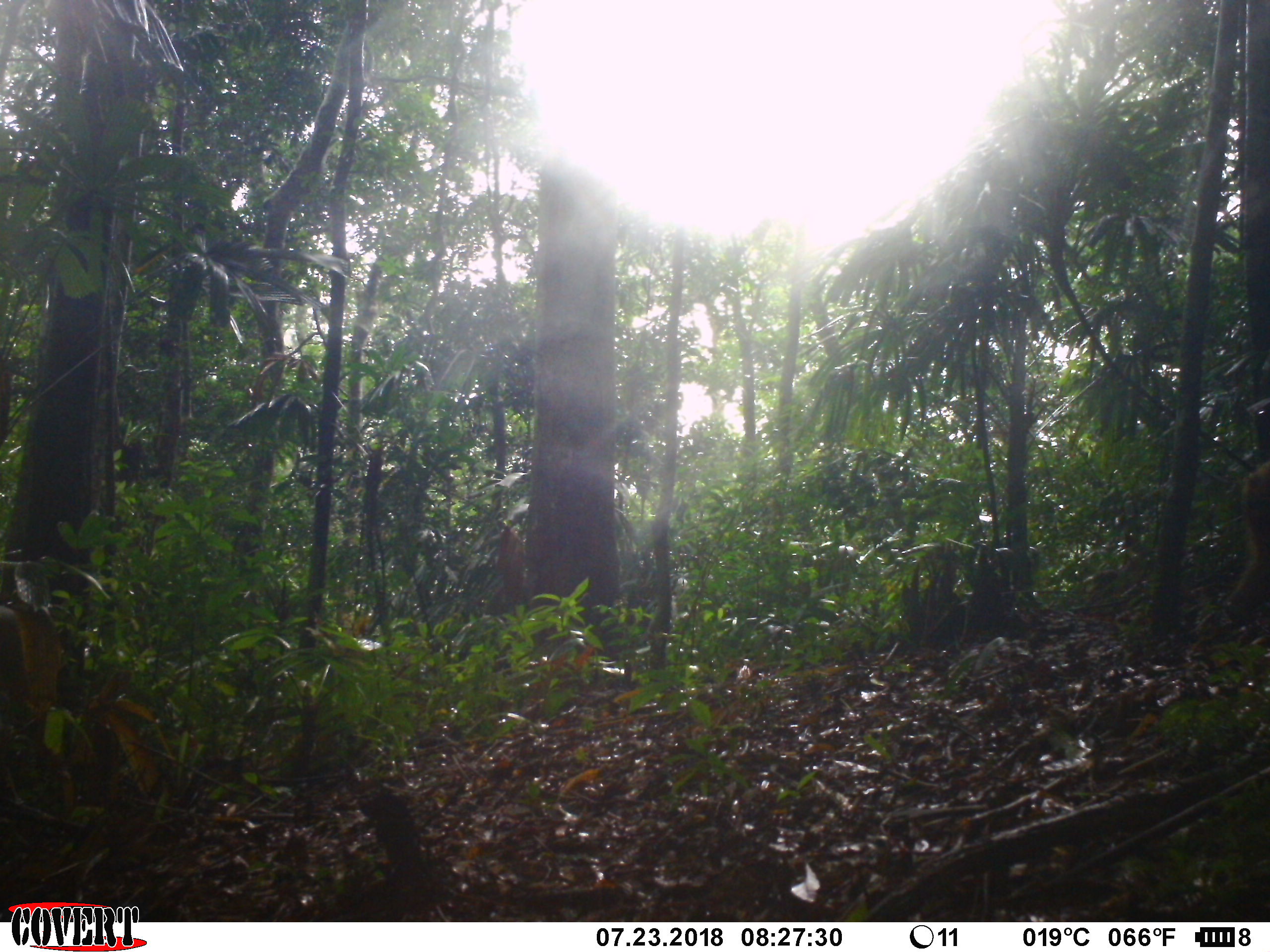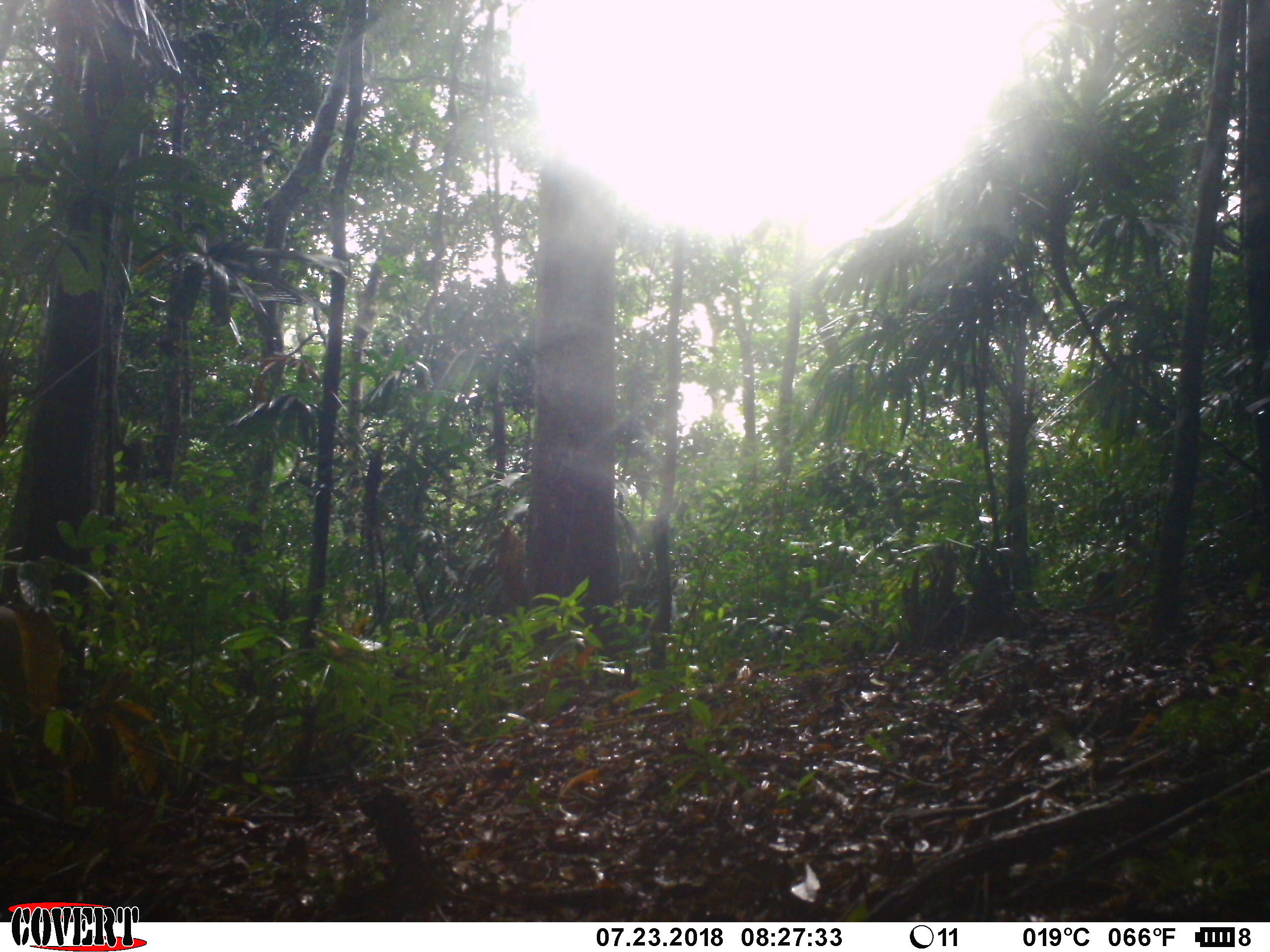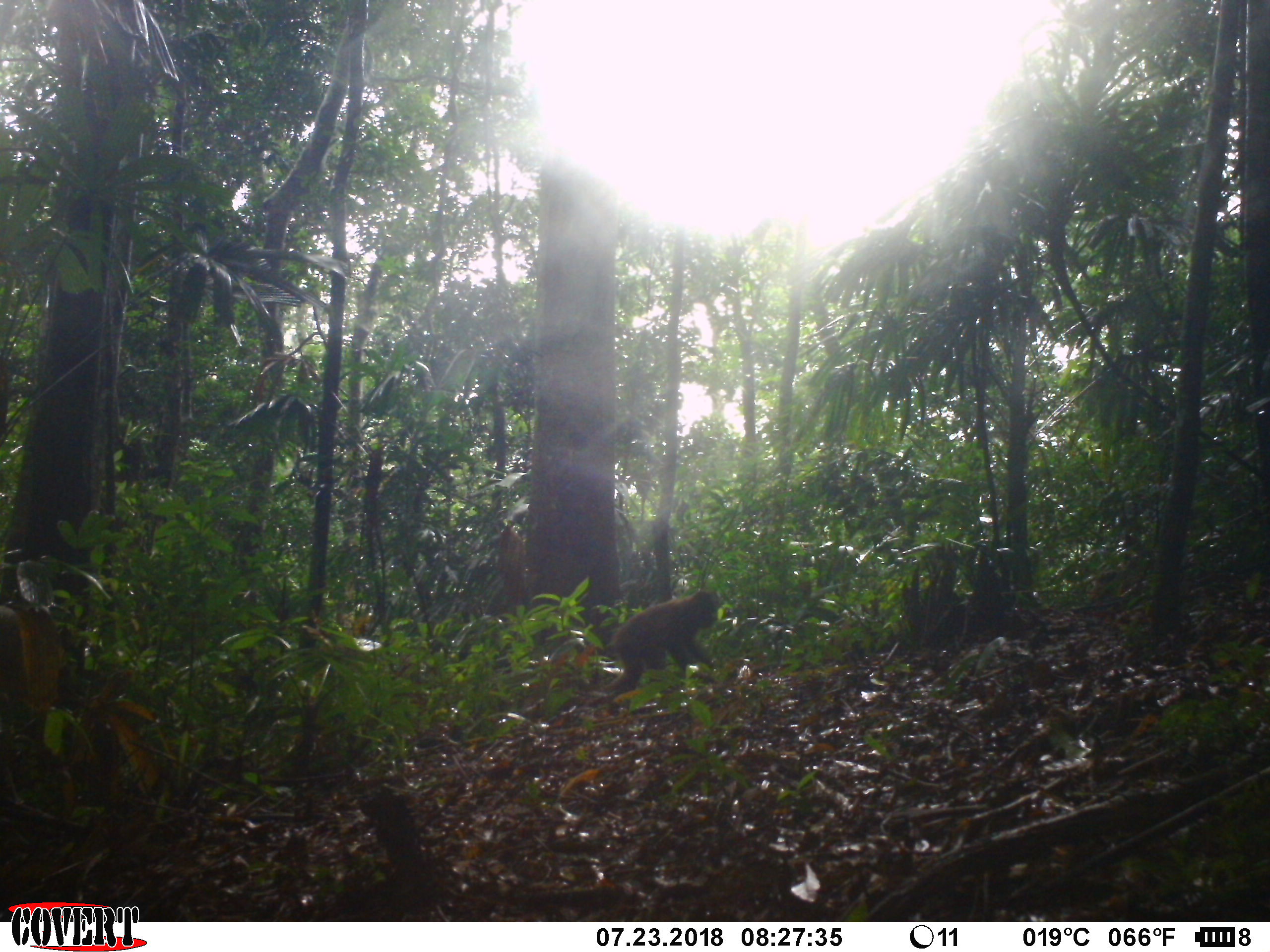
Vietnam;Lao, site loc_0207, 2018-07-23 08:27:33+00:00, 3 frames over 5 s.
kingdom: Animalia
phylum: Chordata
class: Mammalia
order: Primates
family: Cercopithecidae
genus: Macaca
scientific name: Macaca arctoides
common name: stump-tailed macaque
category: stump tailed macaque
Stump tailed macaque (stump-tailed macaque) (Macaca arctoides). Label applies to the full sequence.